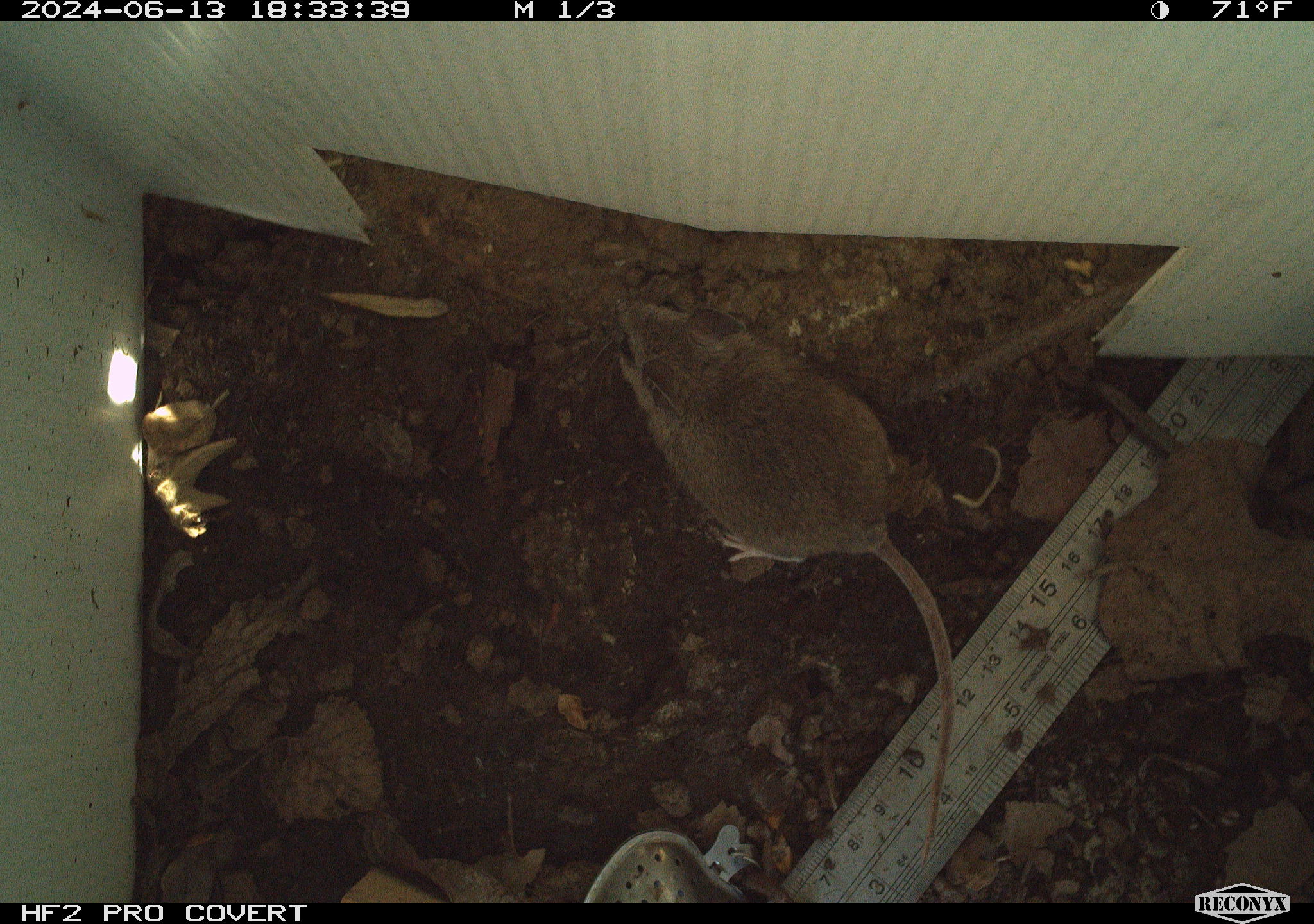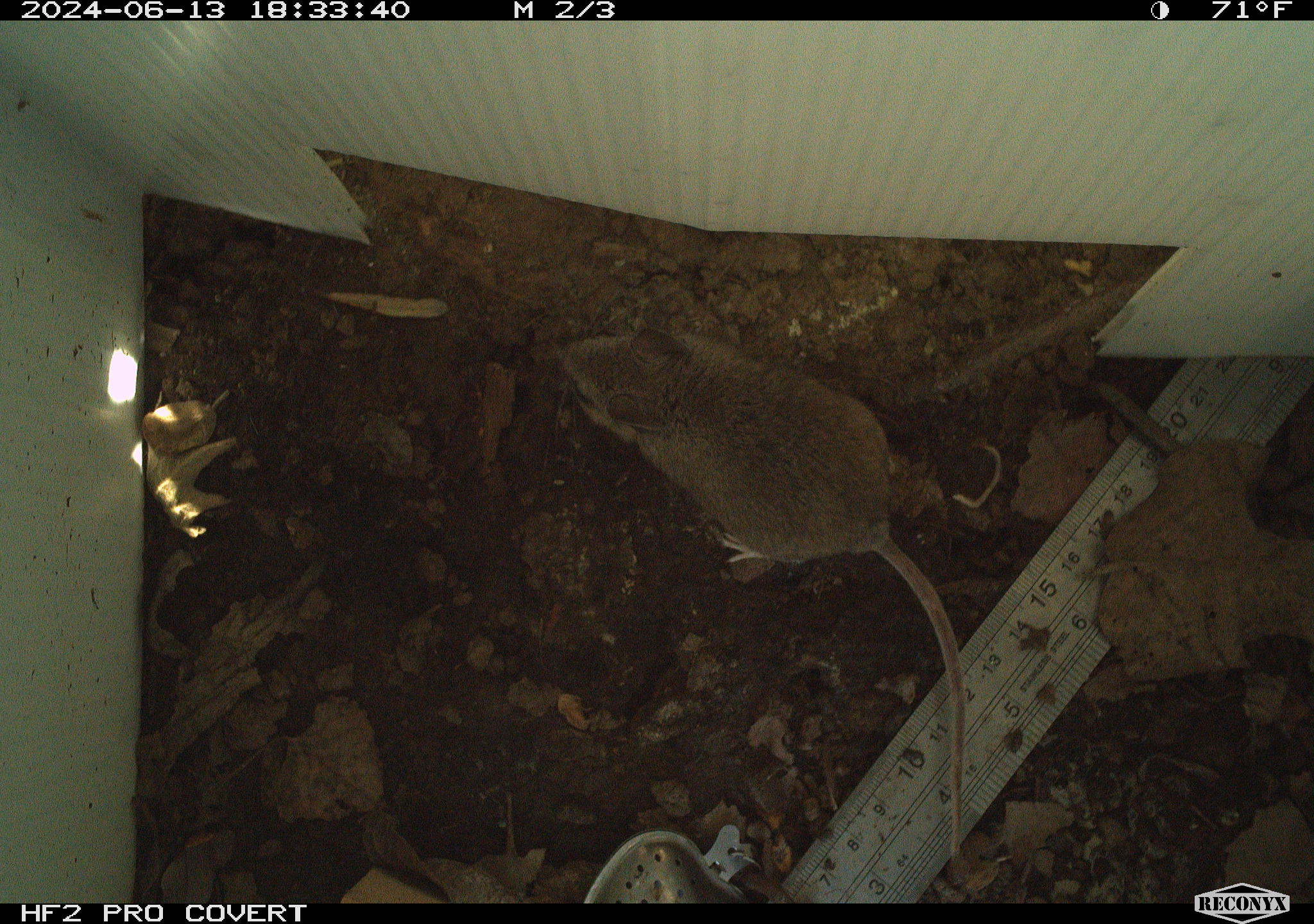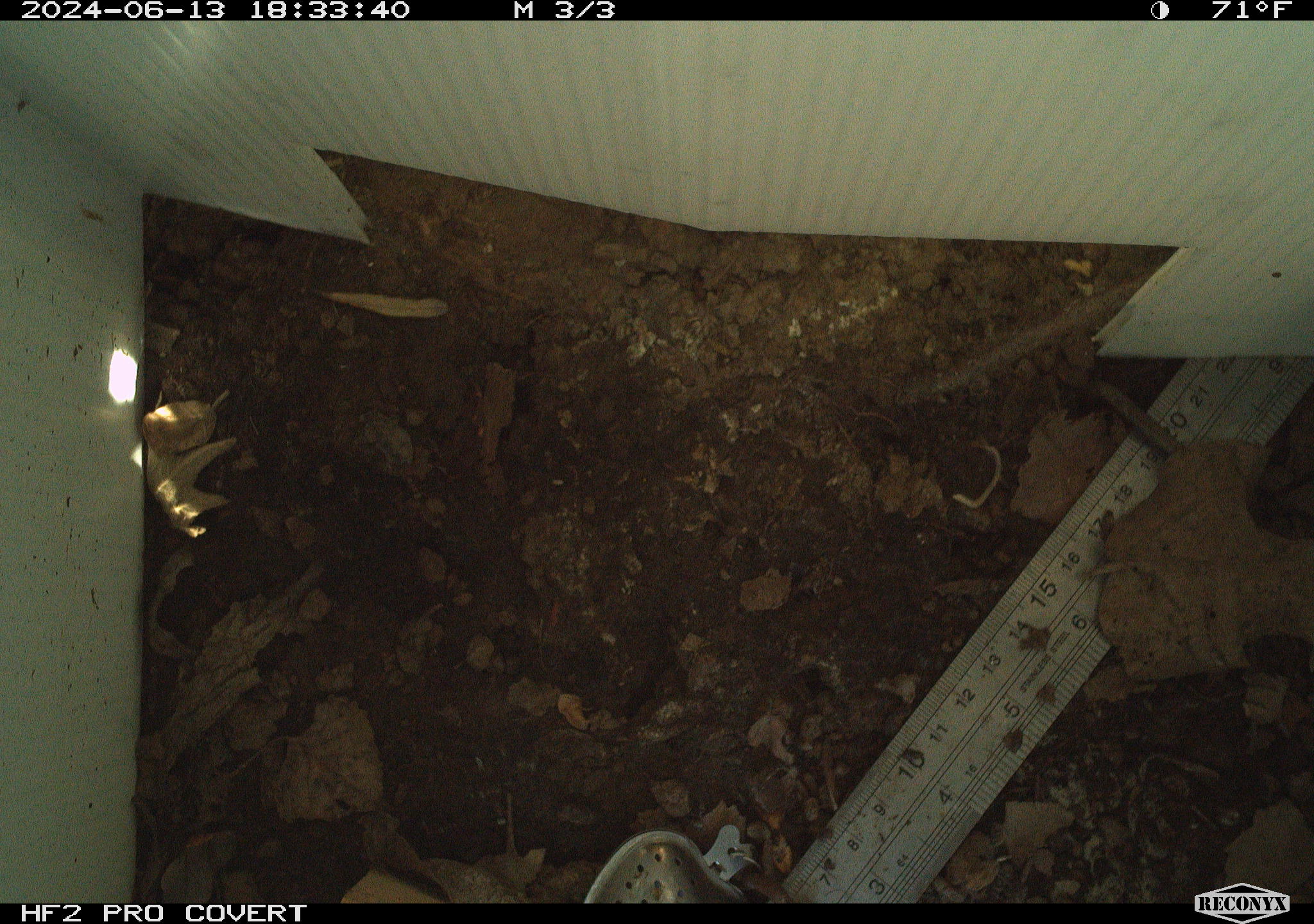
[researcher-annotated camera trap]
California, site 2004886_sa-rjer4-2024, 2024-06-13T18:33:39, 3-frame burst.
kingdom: Animalia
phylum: Chordata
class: Mammalia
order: Rodentia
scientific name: Rodentia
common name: mouse species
Mouse species (Rodentia).